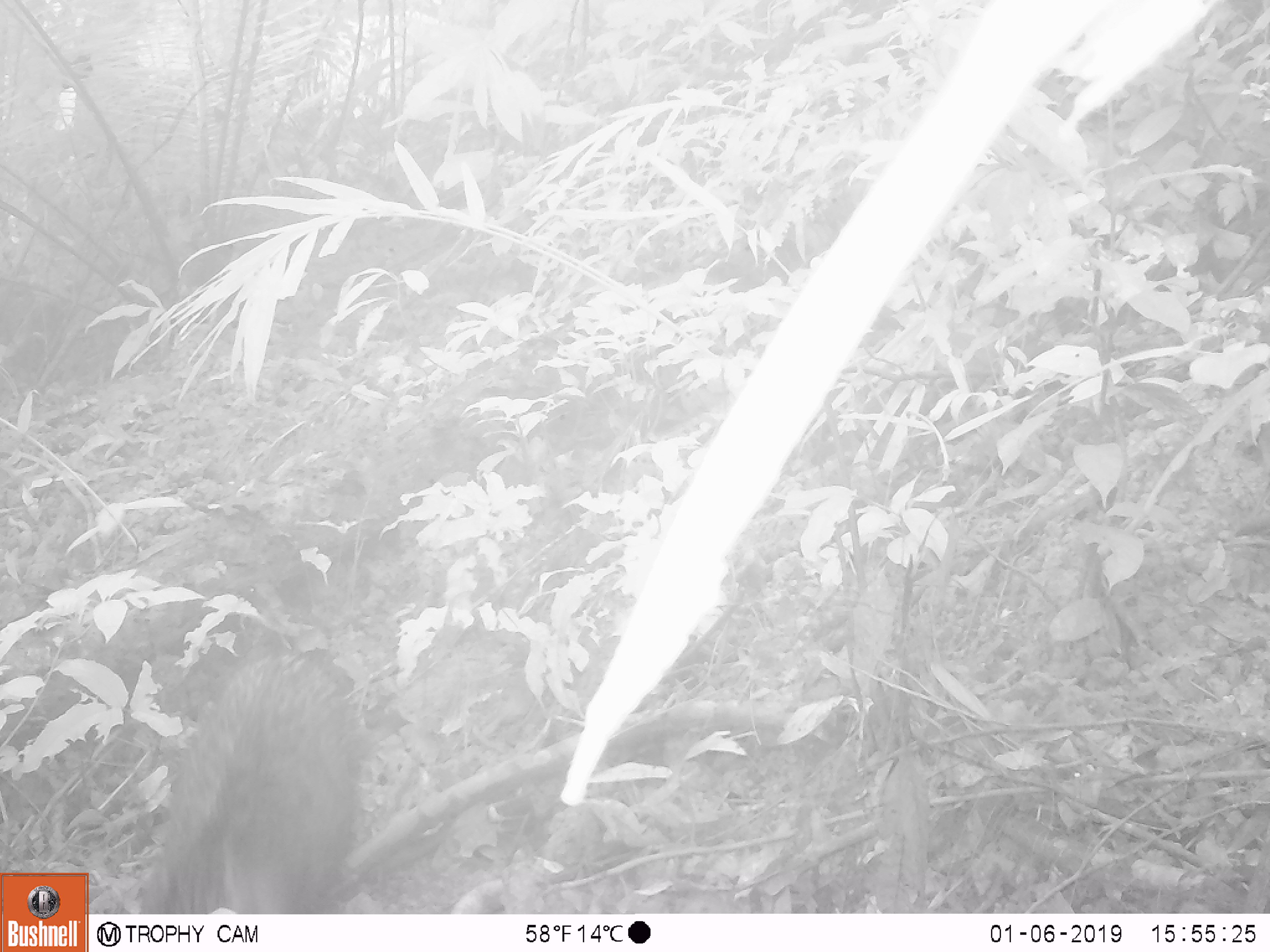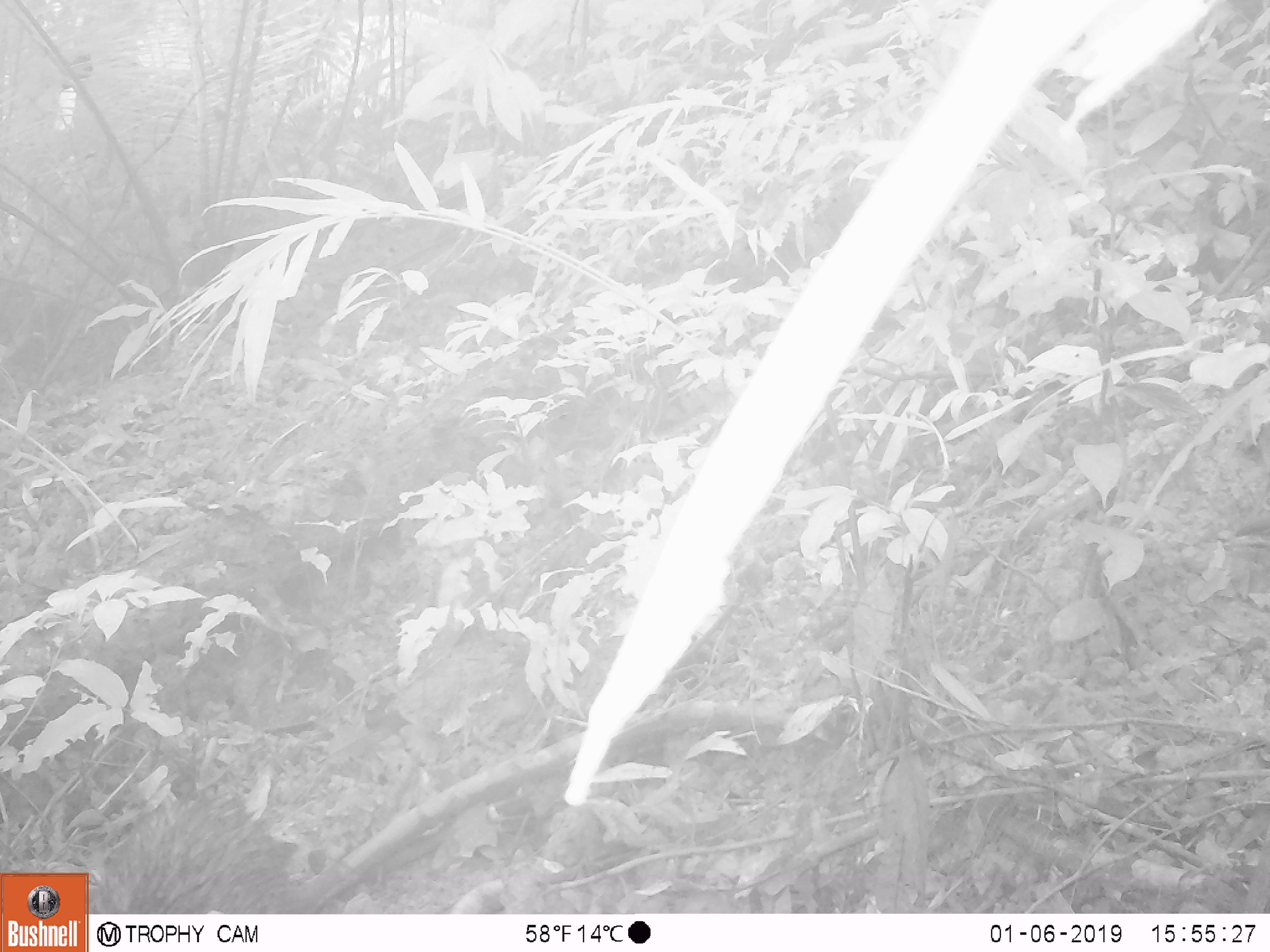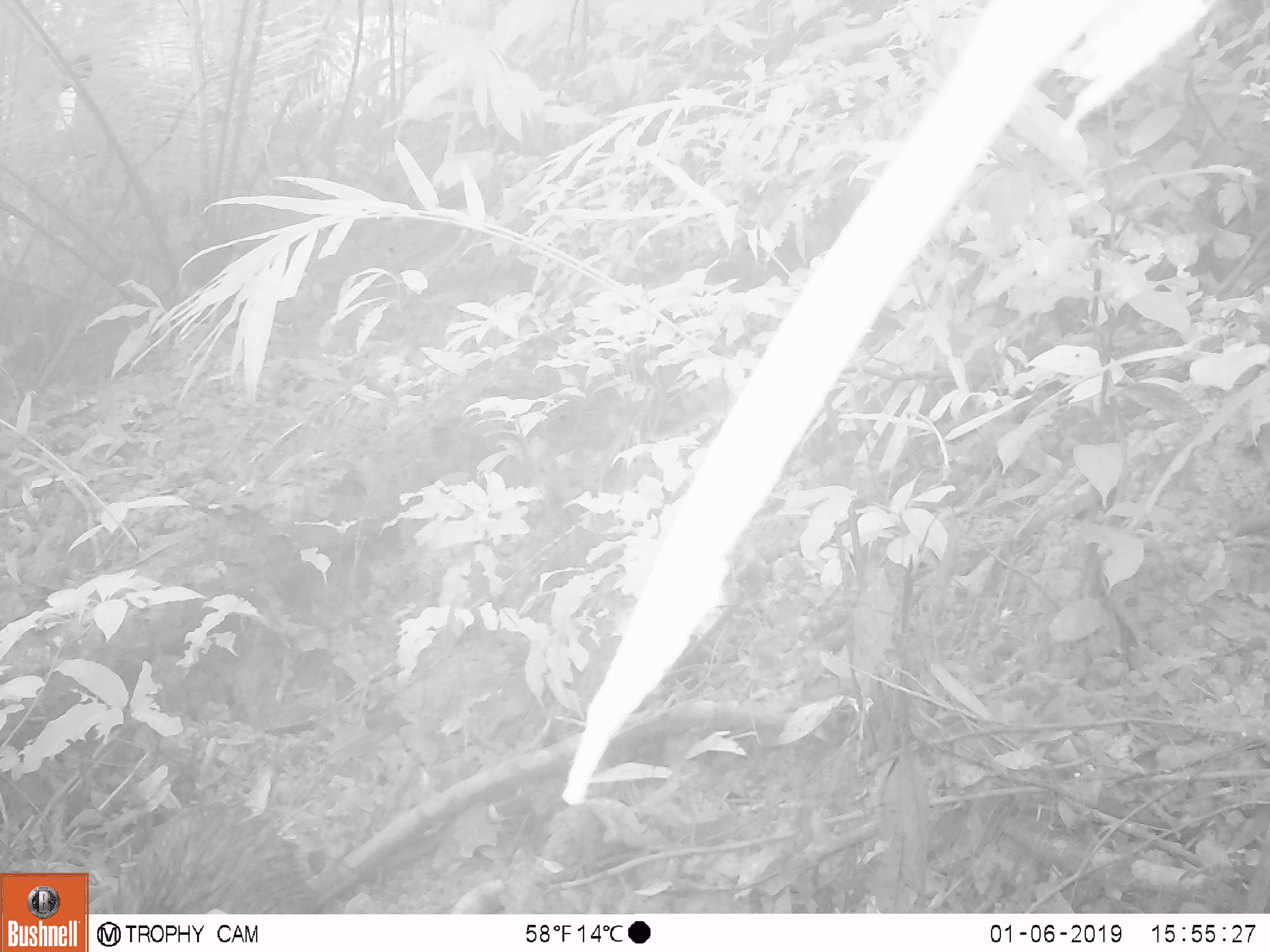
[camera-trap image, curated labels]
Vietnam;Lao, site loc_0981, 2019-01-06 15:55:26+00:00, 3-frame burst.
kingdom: Animalia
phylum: Chordata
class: Mammalia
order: Artiodactyla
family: Suidae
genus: Sus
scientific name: Sus scrofa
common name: eurasian wild pig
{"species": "eurasian wild pig (Sus scrofa)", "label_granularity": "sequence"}